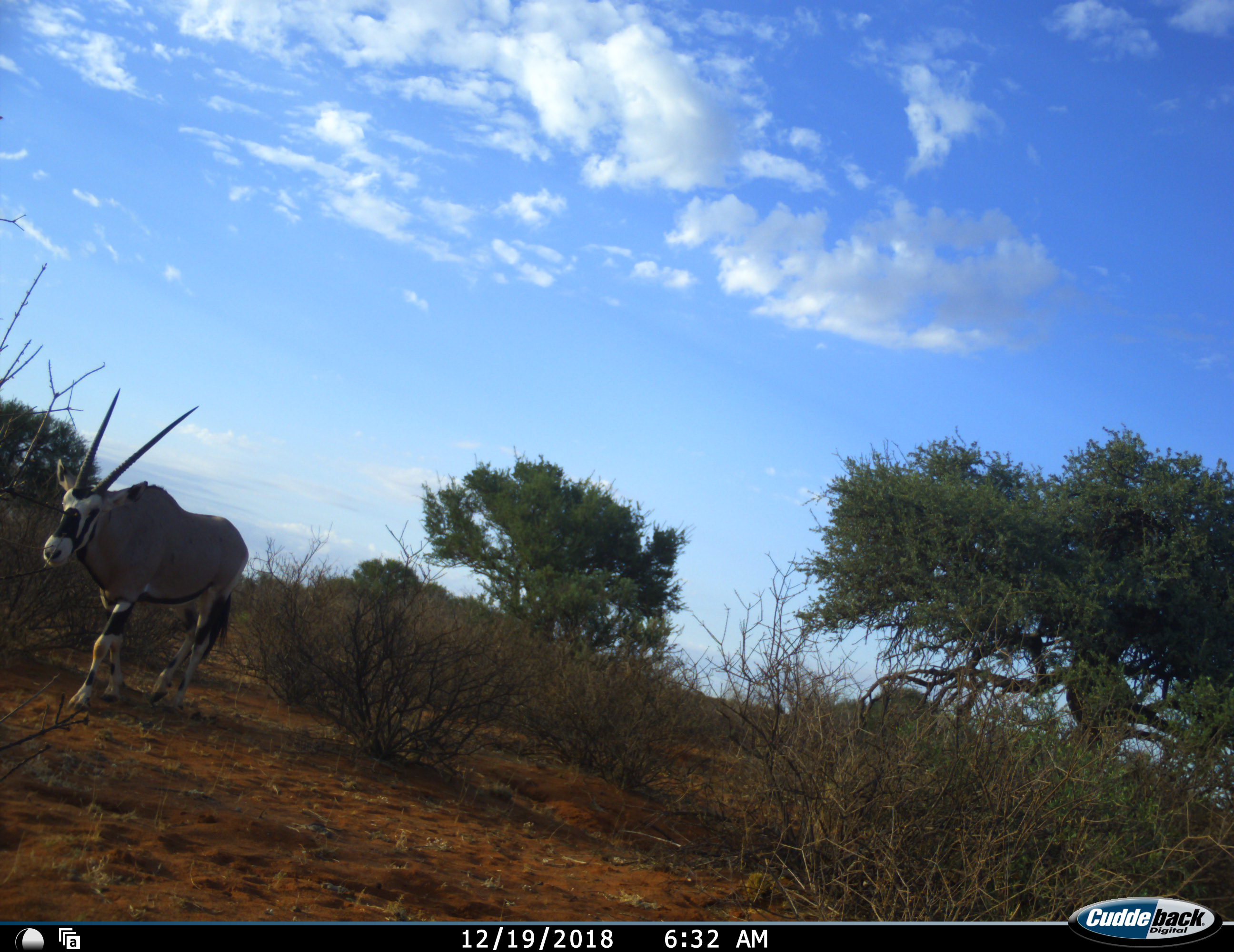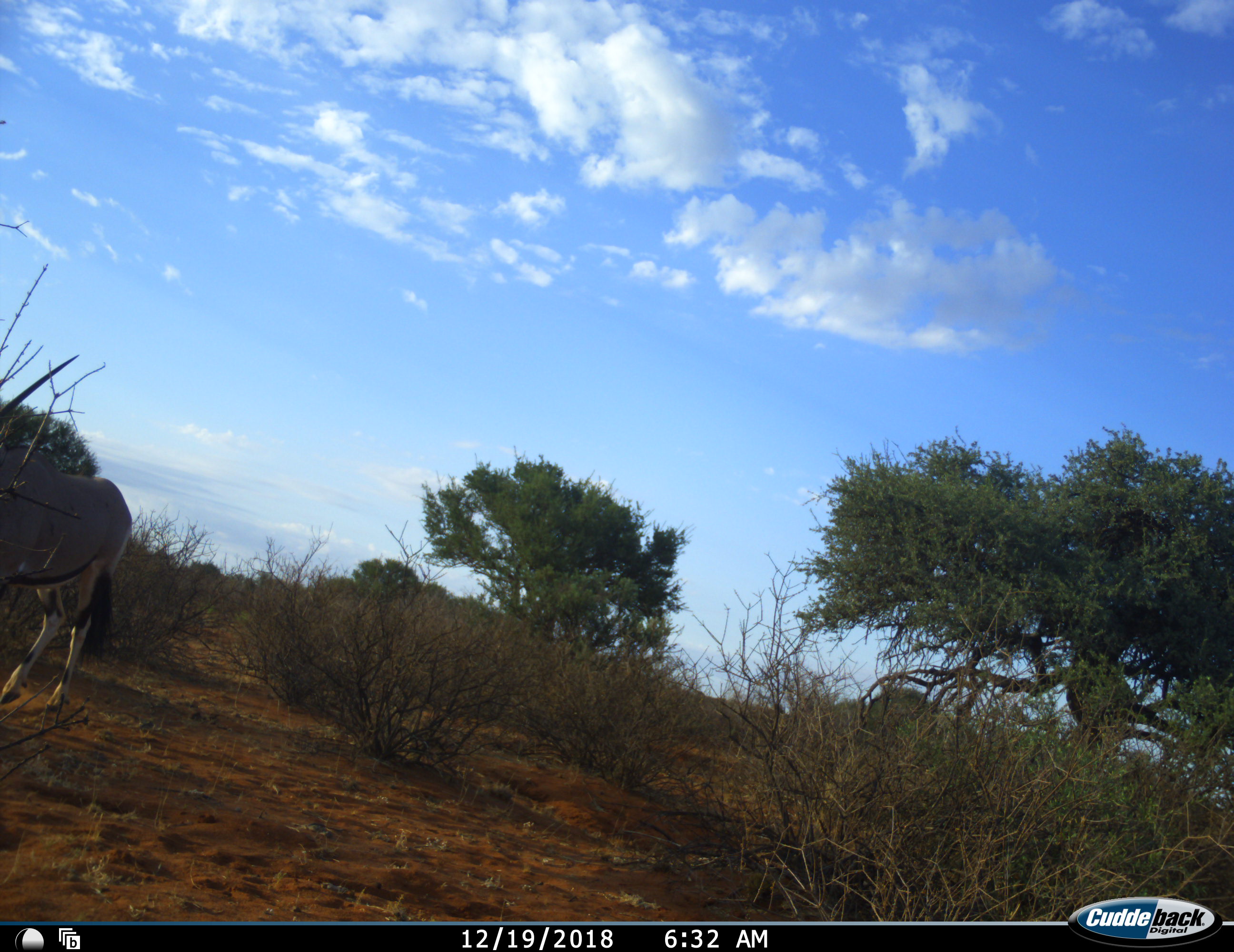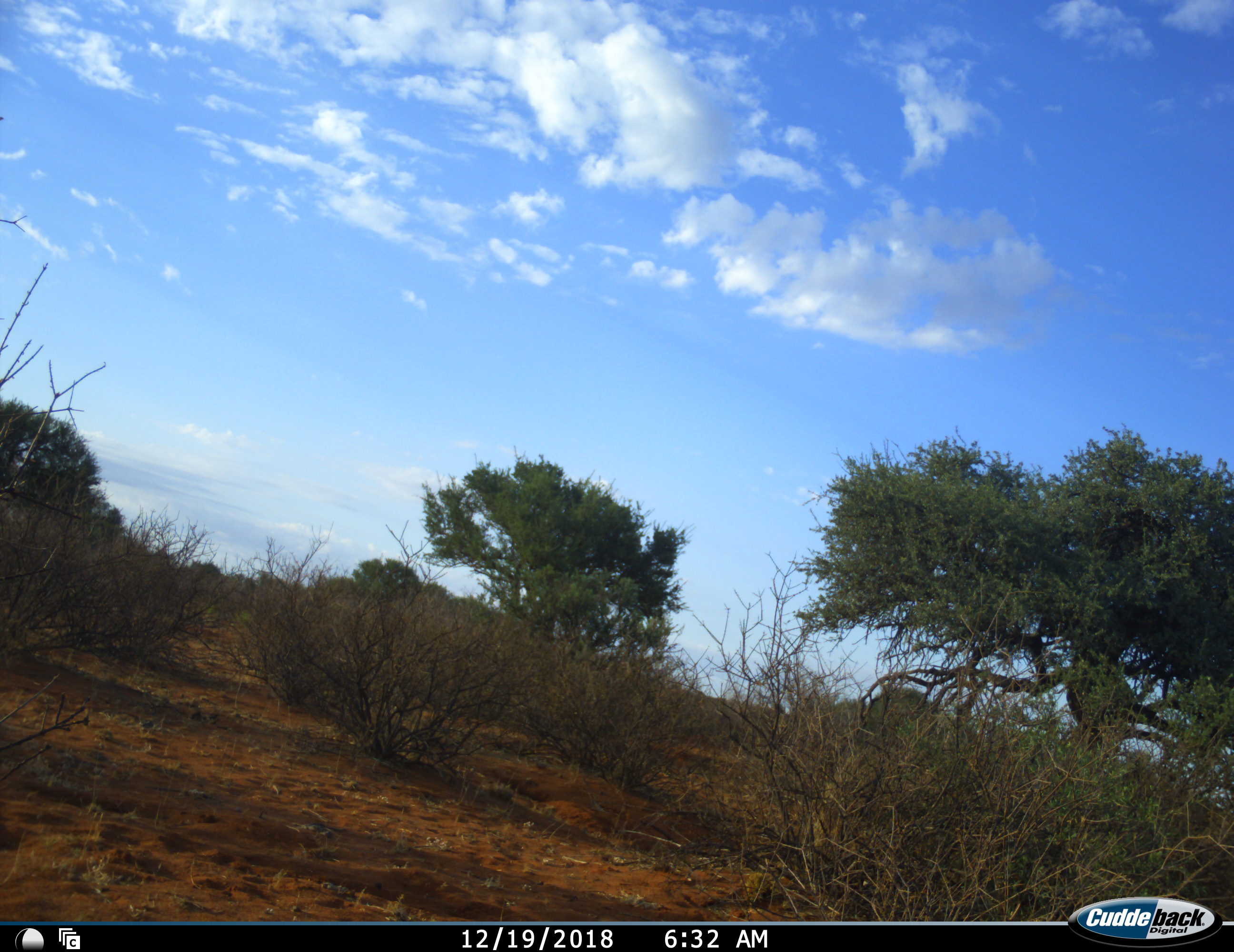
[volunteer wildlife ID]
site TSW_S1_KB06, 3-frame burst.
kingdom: Animalia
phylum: Chordata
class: Mammalia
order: Artiodactyla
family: Bovidae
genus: Oryx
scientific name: Oryx gazella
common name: gemsbok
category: oryx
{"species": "oryx (gemsbok) (Oryx gazella)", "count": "1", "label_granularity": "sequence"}